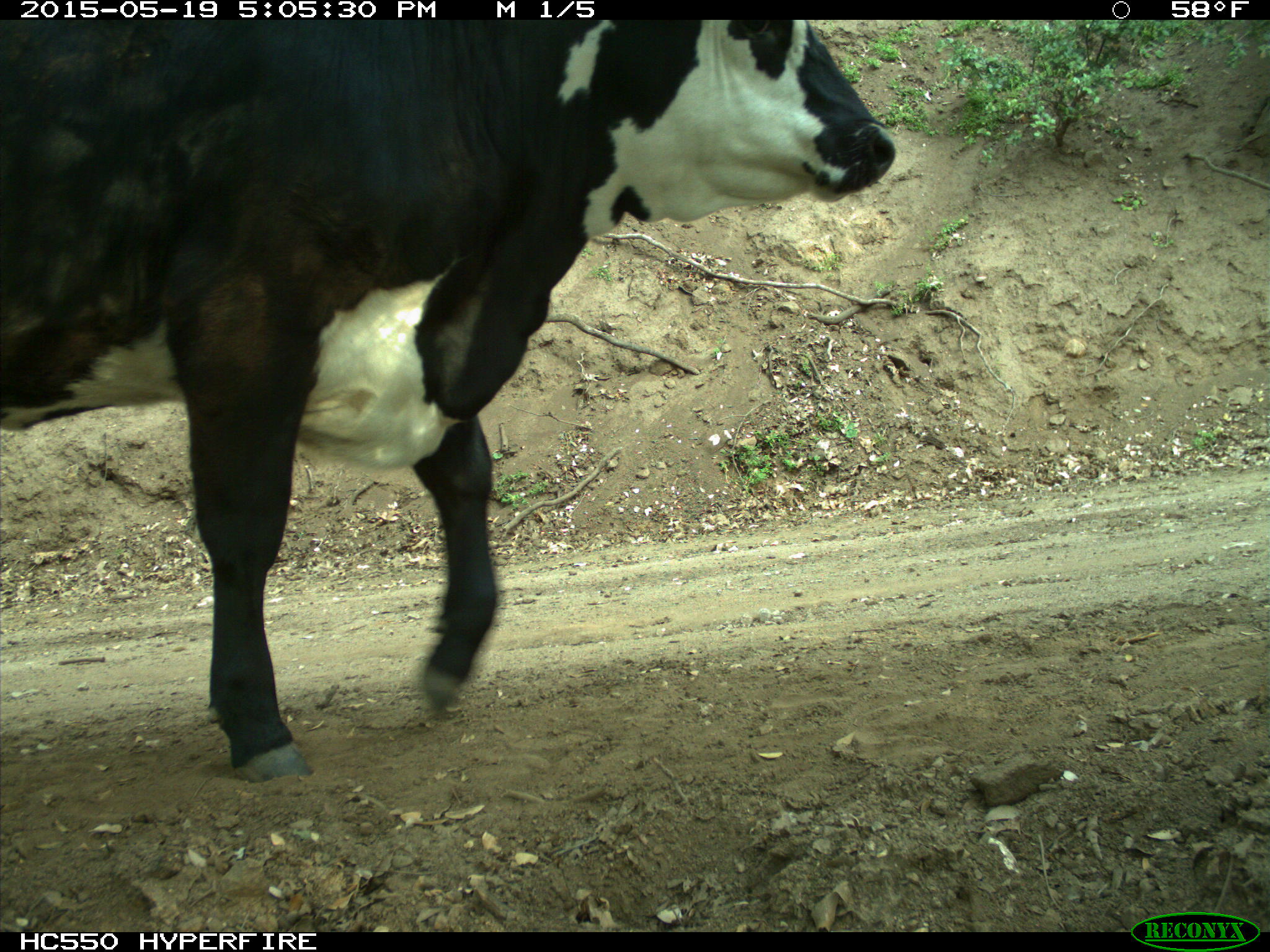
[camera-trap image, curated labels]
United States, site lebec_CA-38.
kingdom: Animalia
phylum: Chordata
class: Mammalia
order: Artiodactyla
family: Bovidae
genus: Bos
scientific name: Bos taurus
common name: domestic cow